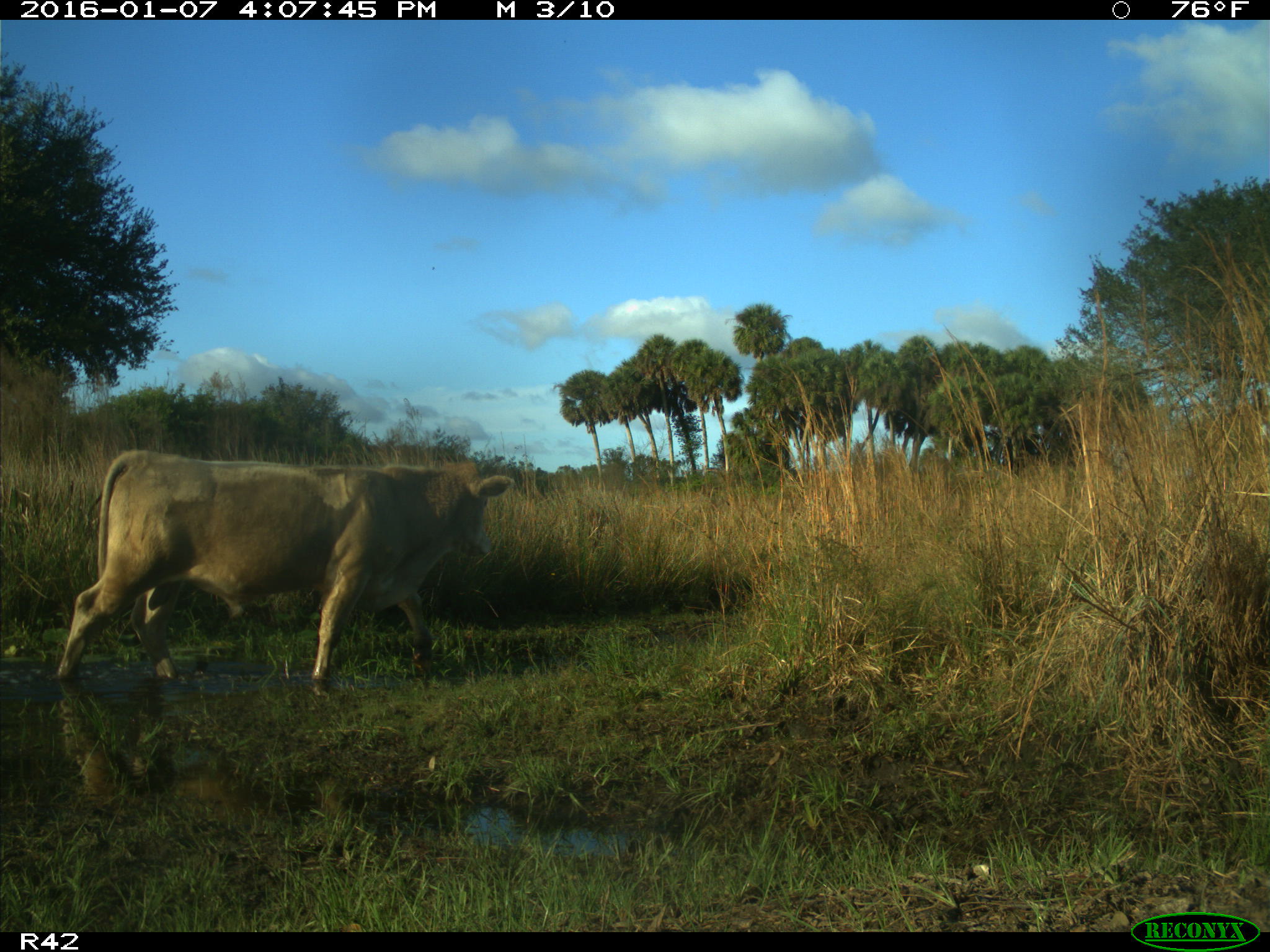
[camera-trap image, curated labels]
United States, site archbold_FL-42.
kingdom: Animalia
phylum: Chordata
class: Mammalia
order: Artiodactyla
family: Bovidae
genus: Bos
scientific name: Bos taurus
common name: domestic cow